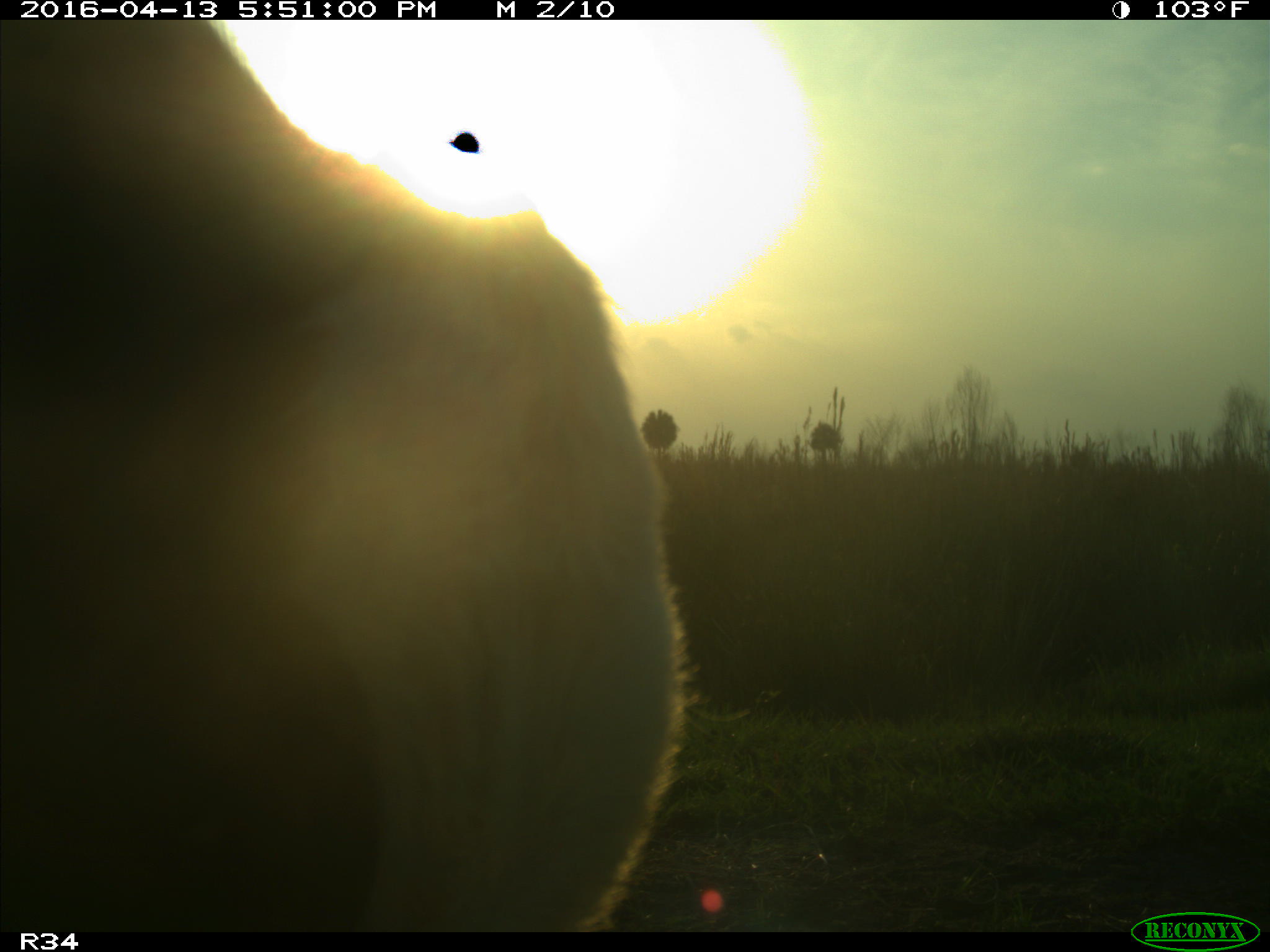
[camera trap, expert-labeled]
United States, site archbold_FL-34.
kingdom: Animalia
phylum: Chordata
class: Mammalia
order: Artiodactyla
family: Bovidae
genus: Bos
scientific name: Bos taurus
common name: domestic cow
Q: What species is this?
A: Bos taurus (domestic cow).